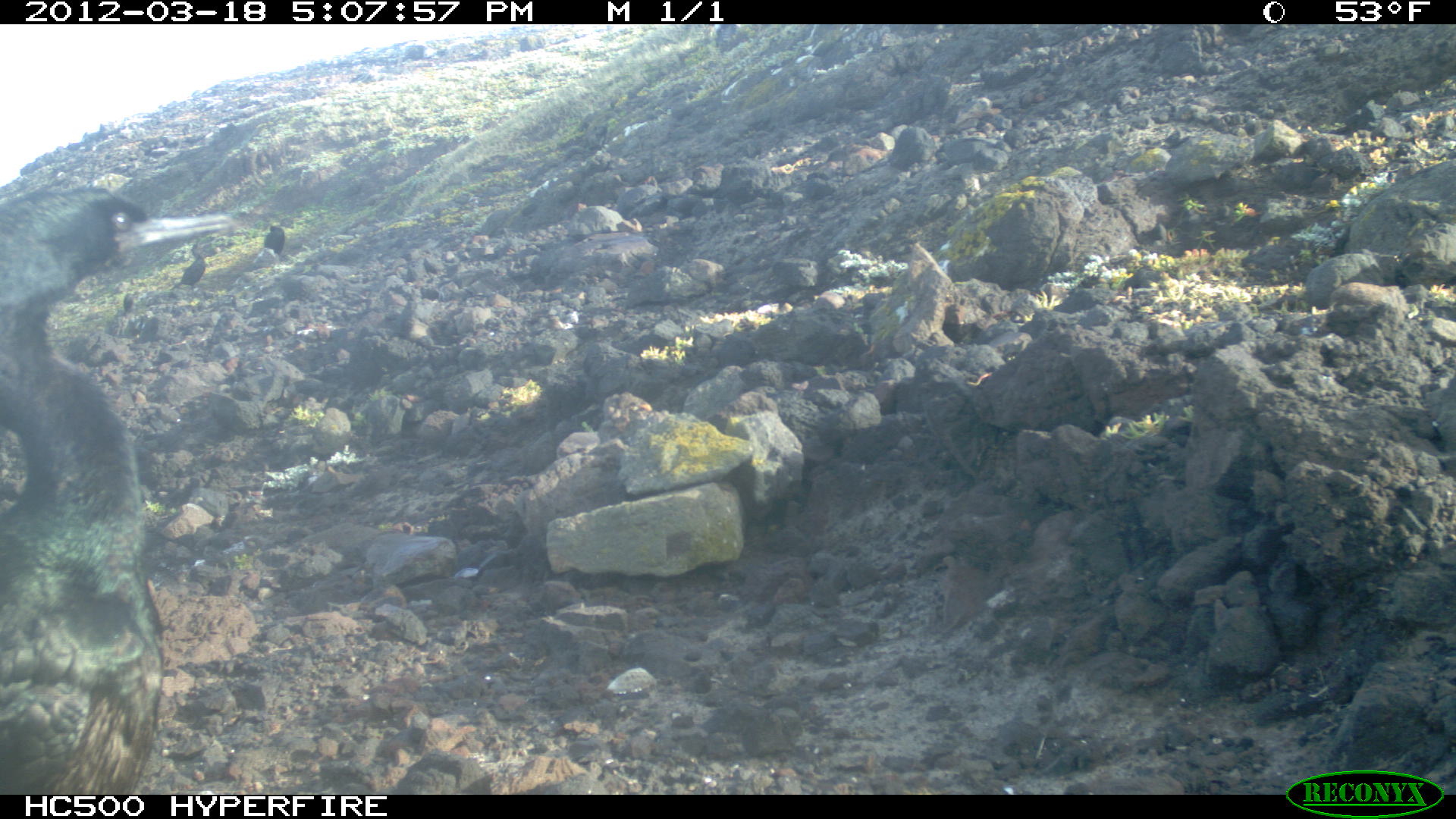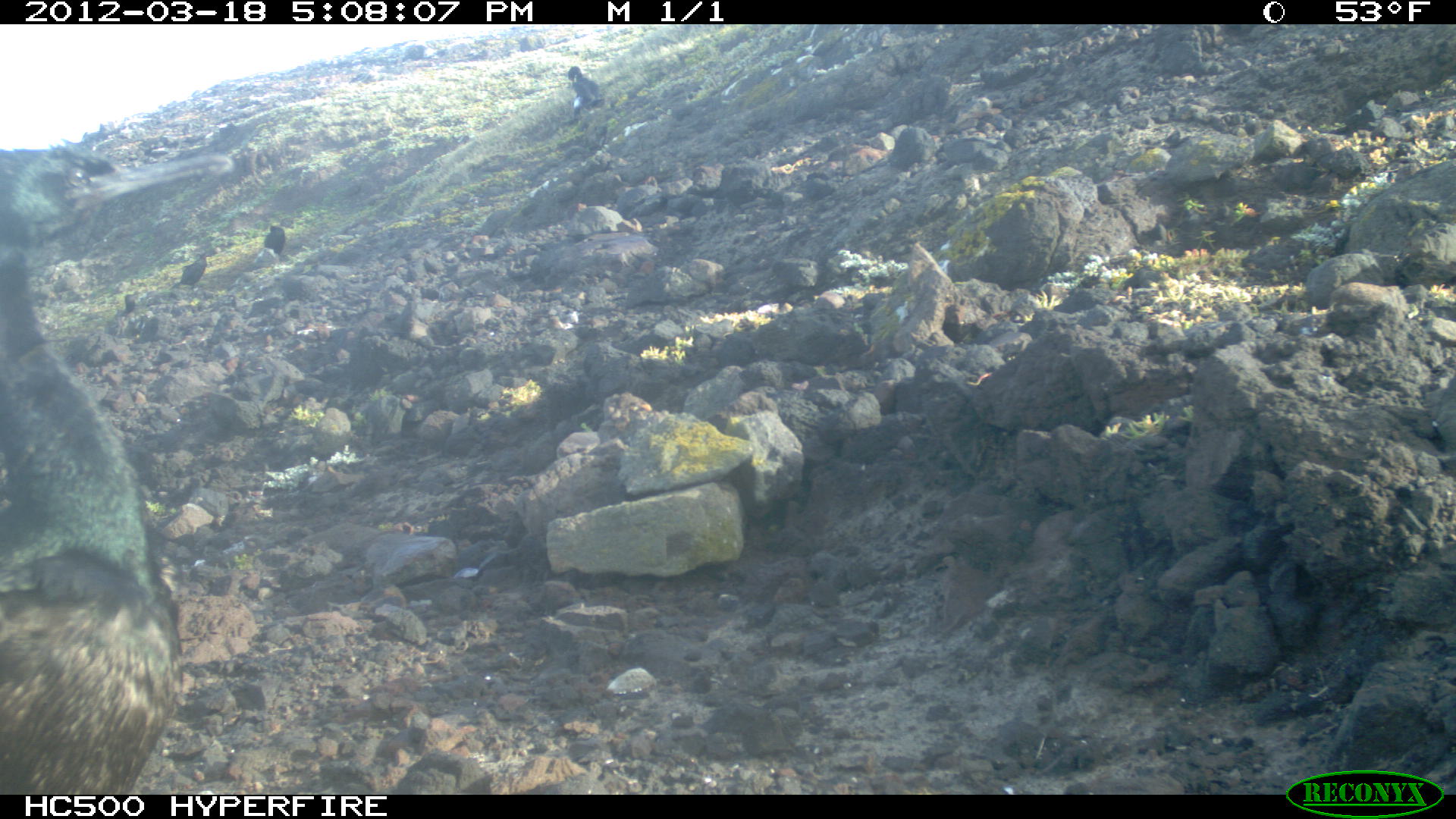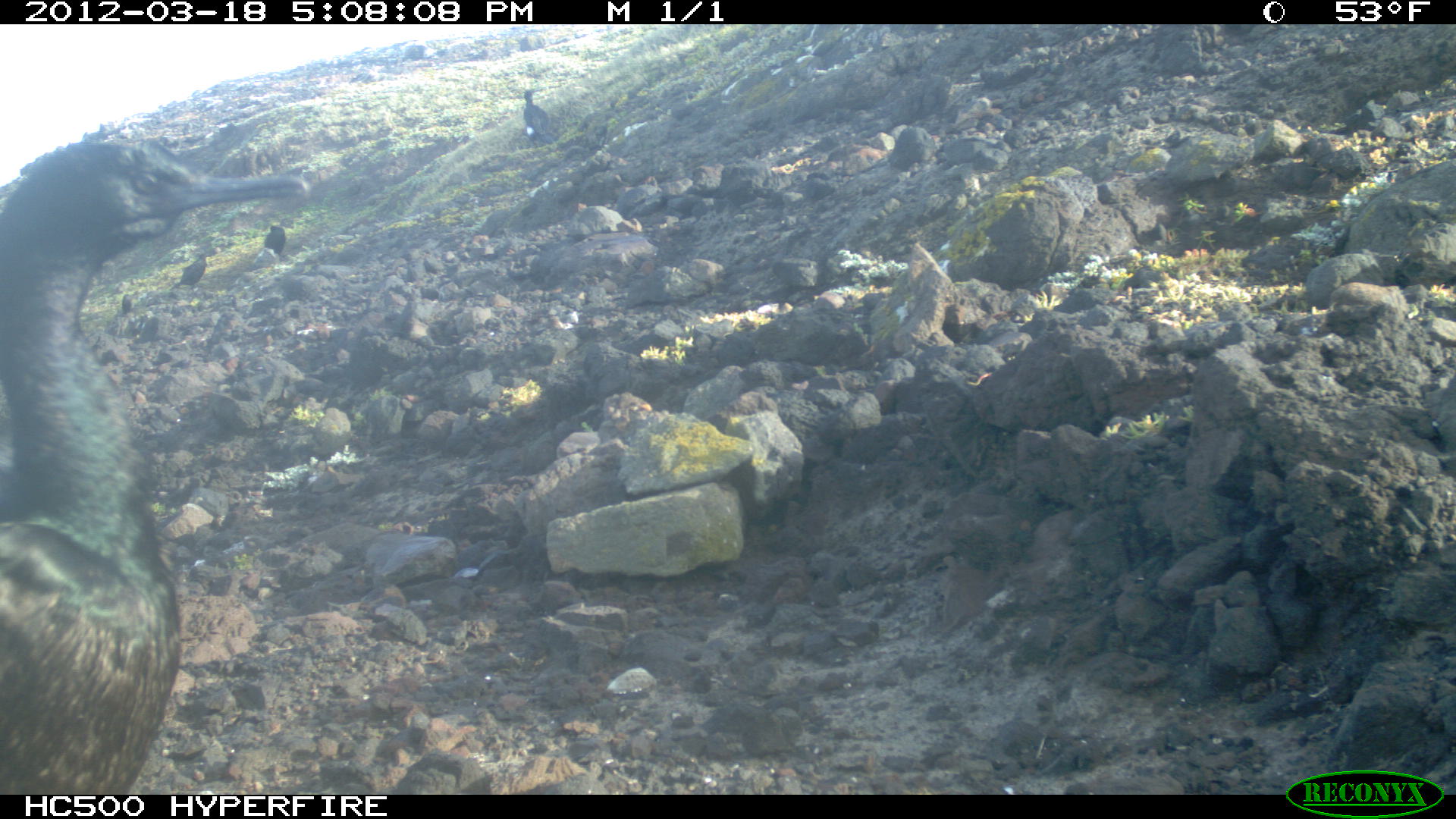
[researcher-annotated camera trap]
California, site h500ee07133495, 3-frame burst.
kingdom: Animalia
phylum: Chordata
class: Aves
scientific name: Aves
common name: bird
Bird (Aves).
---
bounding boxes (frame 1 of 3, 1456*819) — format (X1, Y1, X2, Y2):
bird: (0, 187, 238, 792); (253, 221, 293, 274); (171, 243, 209, 293)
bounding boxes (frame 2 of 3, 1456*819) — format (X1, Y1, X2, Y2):
bird: (0, 143, 234, 795); (563, 65, 601, 119); (168, 250, 207, 297); (261, 221, 285, 258); (137, 315, 161, 342); (120, 294, 136, 312)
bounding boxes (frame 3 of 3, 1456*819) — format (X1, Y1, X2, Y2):
bird: (0, 133, 312, 788); (251, 218, 297, 275); (168, 247, 221, 291); (522, 88, 555, 152)